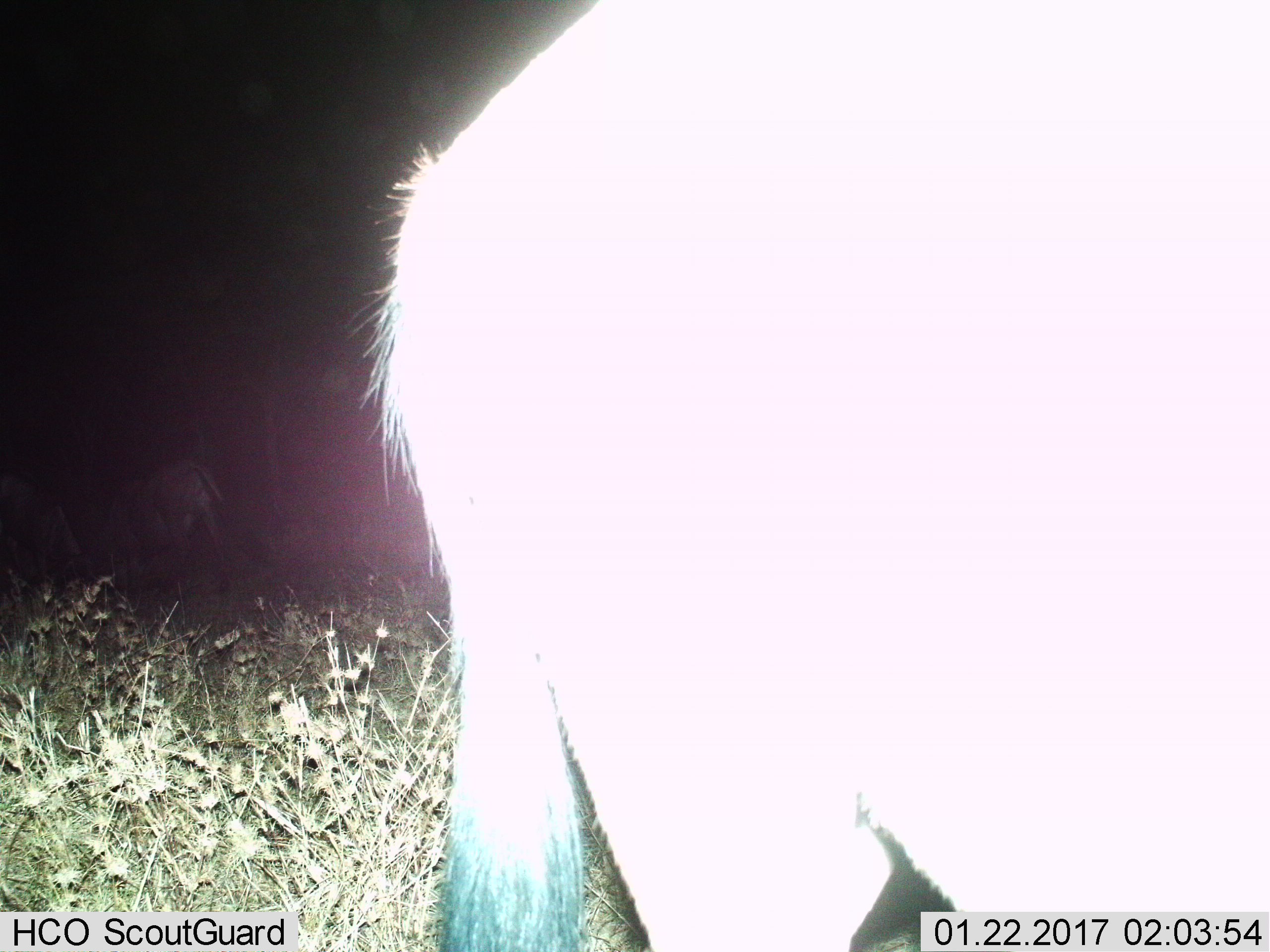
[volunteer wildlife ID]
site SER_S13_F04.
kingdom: Animalia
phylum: Chordata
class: Mammalia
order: Artiodactyla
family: Bovidae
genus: Connochaetes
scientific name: Connochaetes taurinus taurinus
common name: blue wildebeest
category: wildebeestblue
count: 3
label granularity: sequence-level